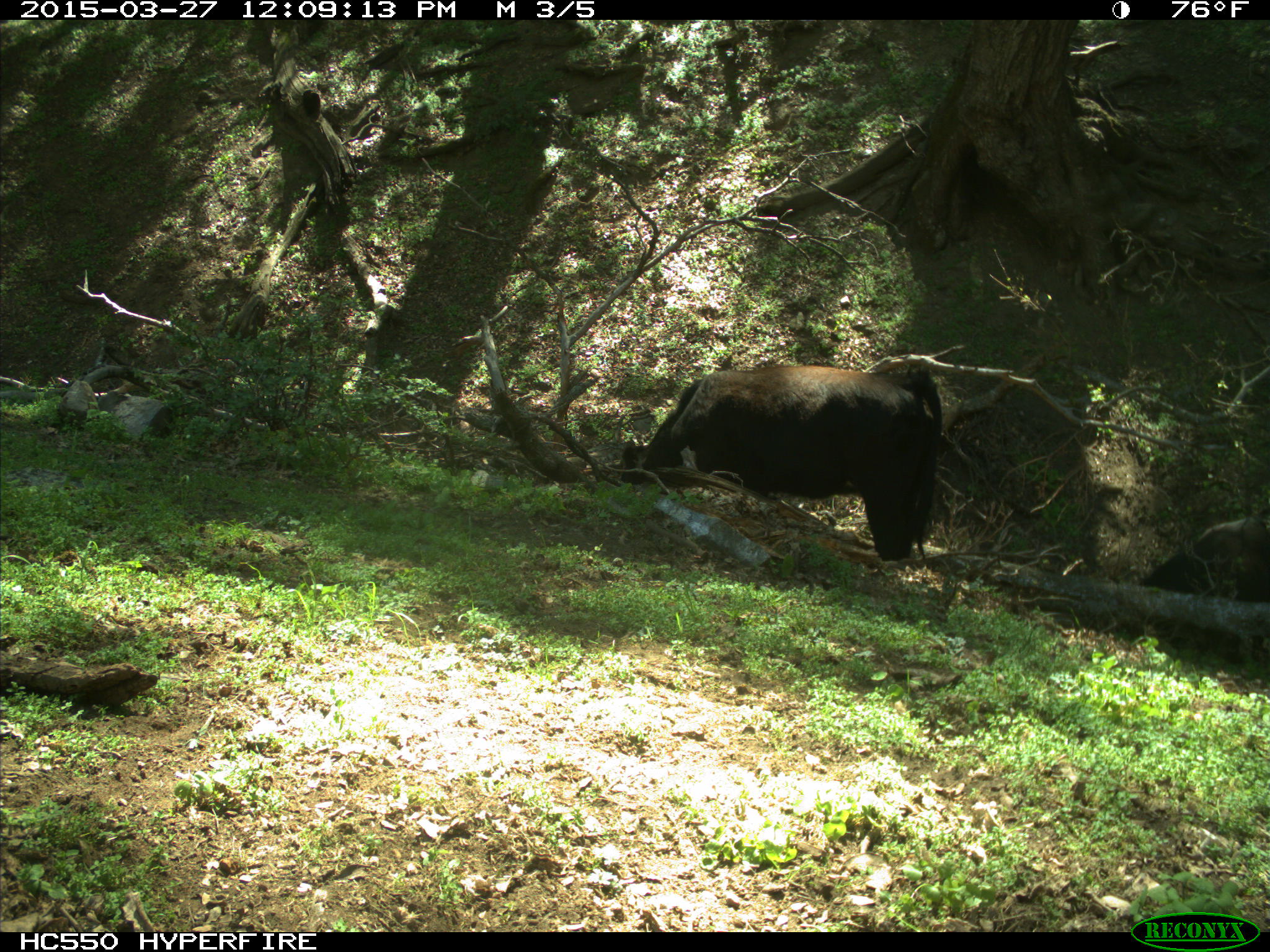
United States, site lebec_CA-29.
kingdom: Animalia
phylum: Chordata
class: Mammalia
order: Artiodactyla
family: Bovidae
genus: Bos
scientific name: Bos taurus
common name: domestic cow